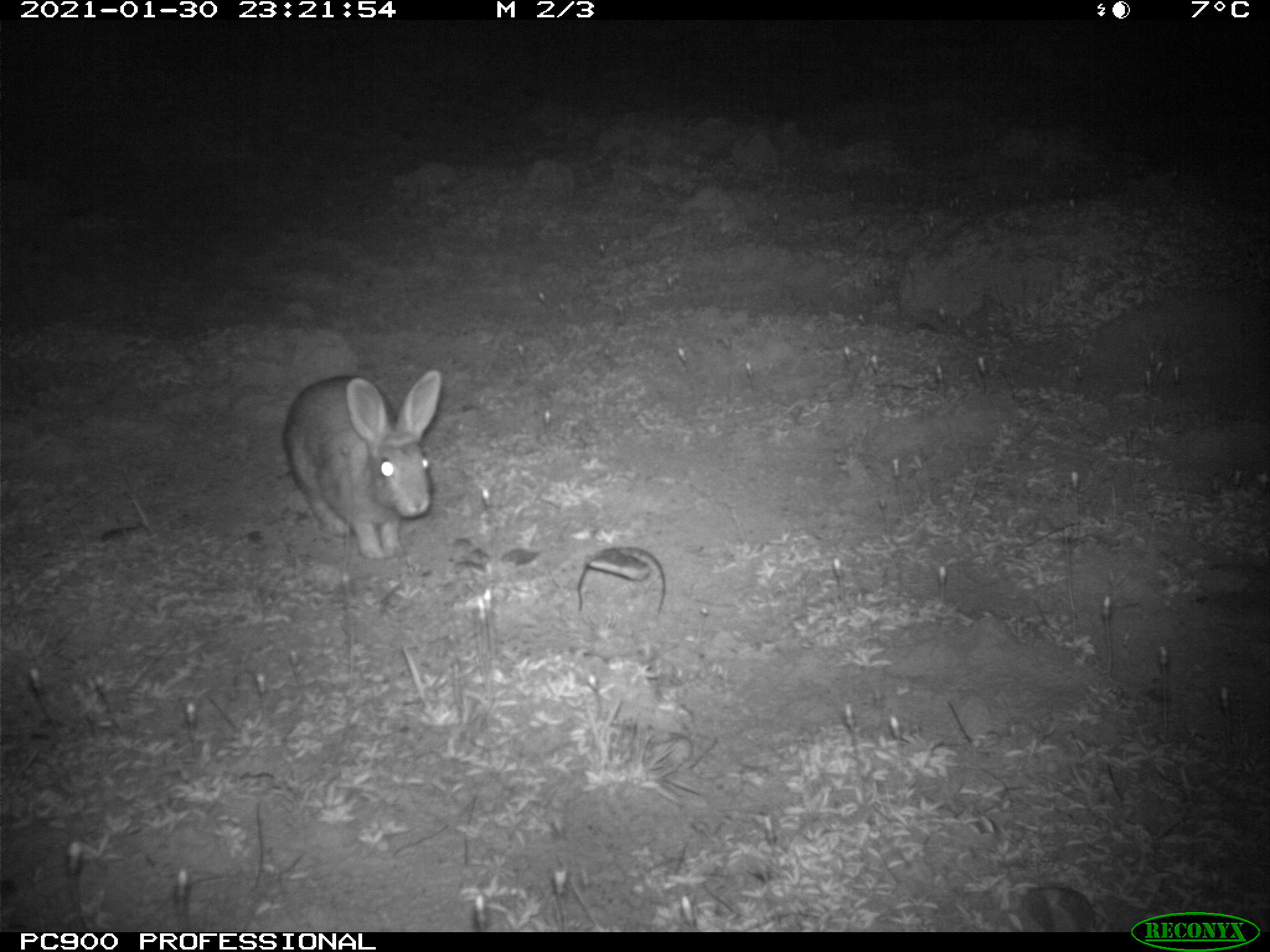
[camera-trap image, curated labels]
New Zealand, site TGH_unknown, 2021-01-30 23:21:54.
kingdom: Animalia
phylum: Chordata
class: Mammalia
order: Lagomorpha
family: Leporidae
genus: Oryctolagus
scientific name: Oryctolagus cuniculus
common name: european rabbit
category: rabbit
Rabbit (european rabbit) (Oryctolagus cuniculus).